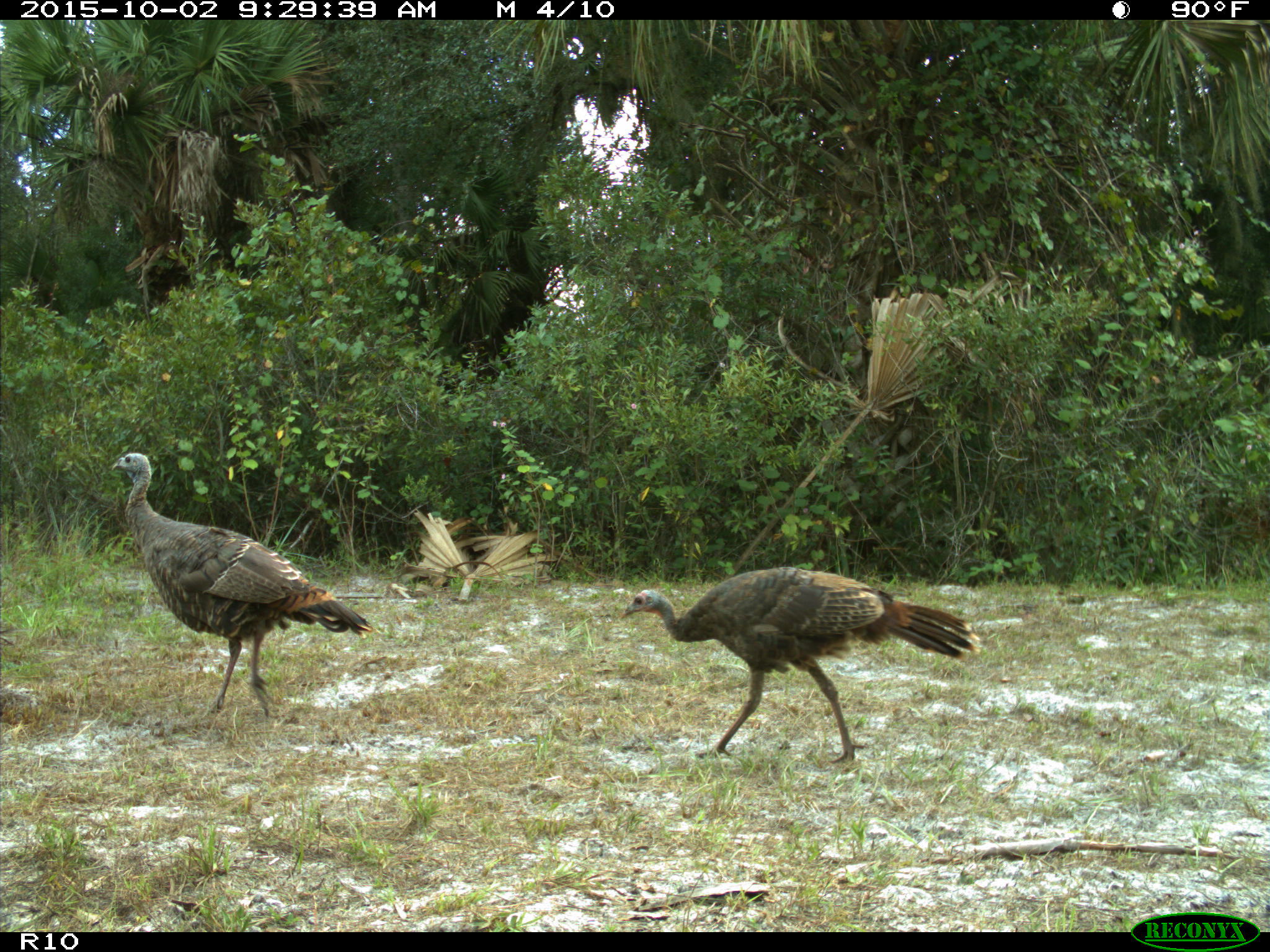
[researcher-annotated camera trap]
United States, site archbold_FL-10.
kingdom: Animalia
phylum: Chordata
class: Aves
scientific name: Aves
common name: birds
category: unidentified bird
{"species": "unidentified bird (birds) (Aves)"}